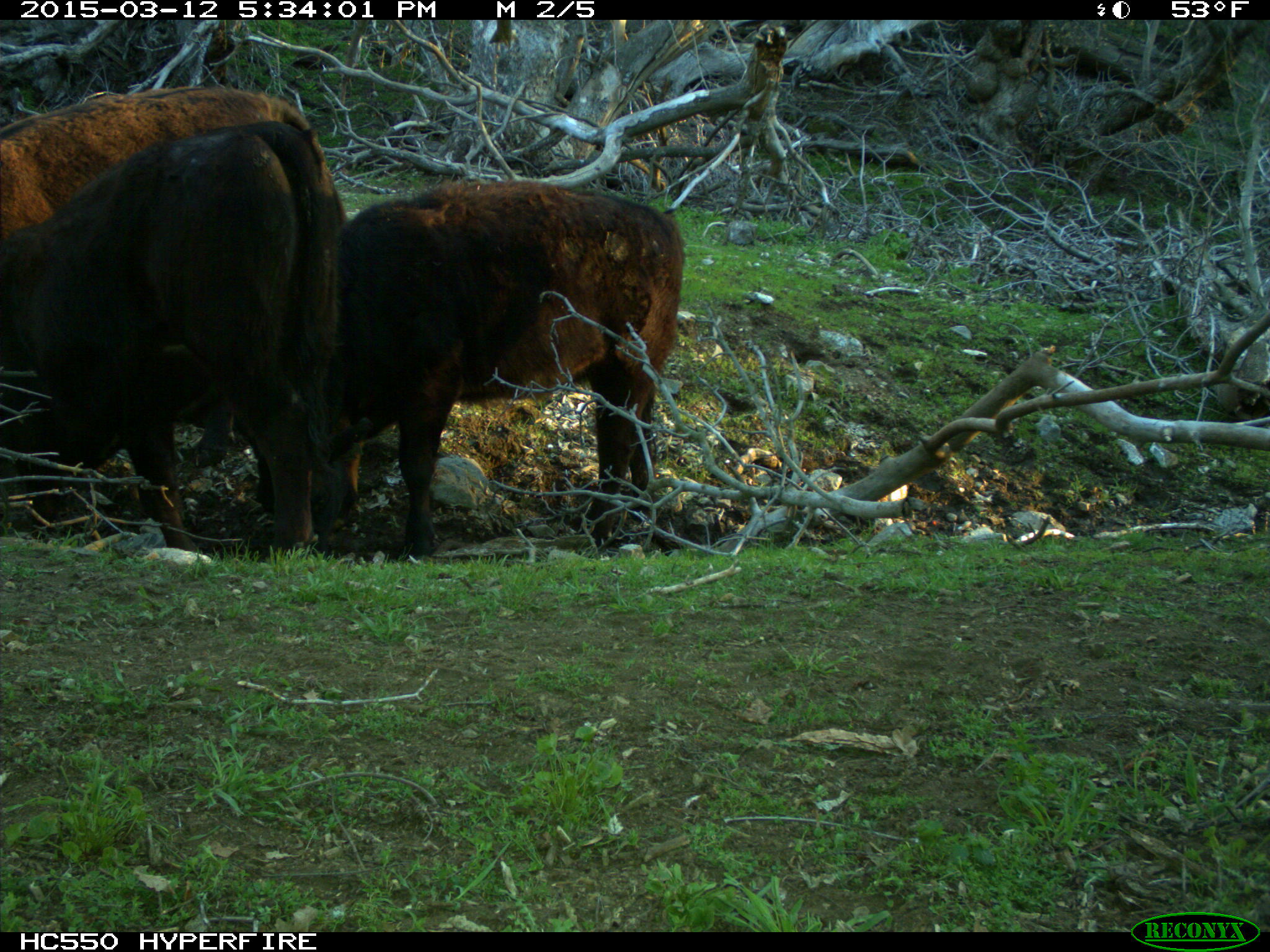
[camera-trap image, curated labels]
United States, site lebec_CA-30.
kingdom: Animalia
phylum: Chordata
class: Mammalia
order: Artiodactyla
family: Bovidae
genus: Bos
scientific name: Bos taurus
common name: domestic cow